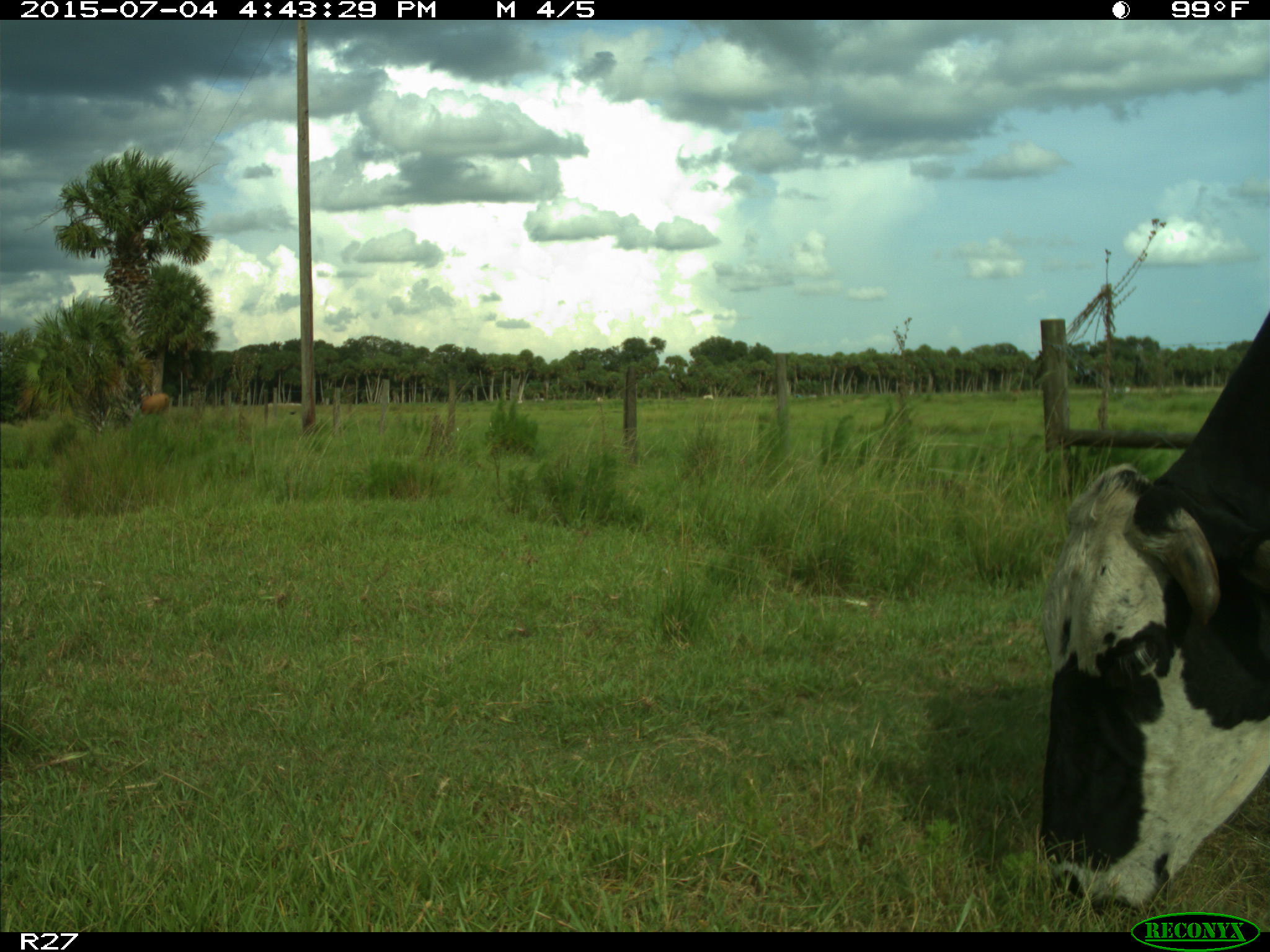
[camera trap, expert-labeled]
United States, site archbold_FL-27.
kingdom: Animalia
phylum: Chordata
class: Mammalia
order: Artiodactyla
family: Bovidae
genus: Bos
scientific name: Bos taurus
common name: domestic cow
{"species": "Bos taurus (domestic cow)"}